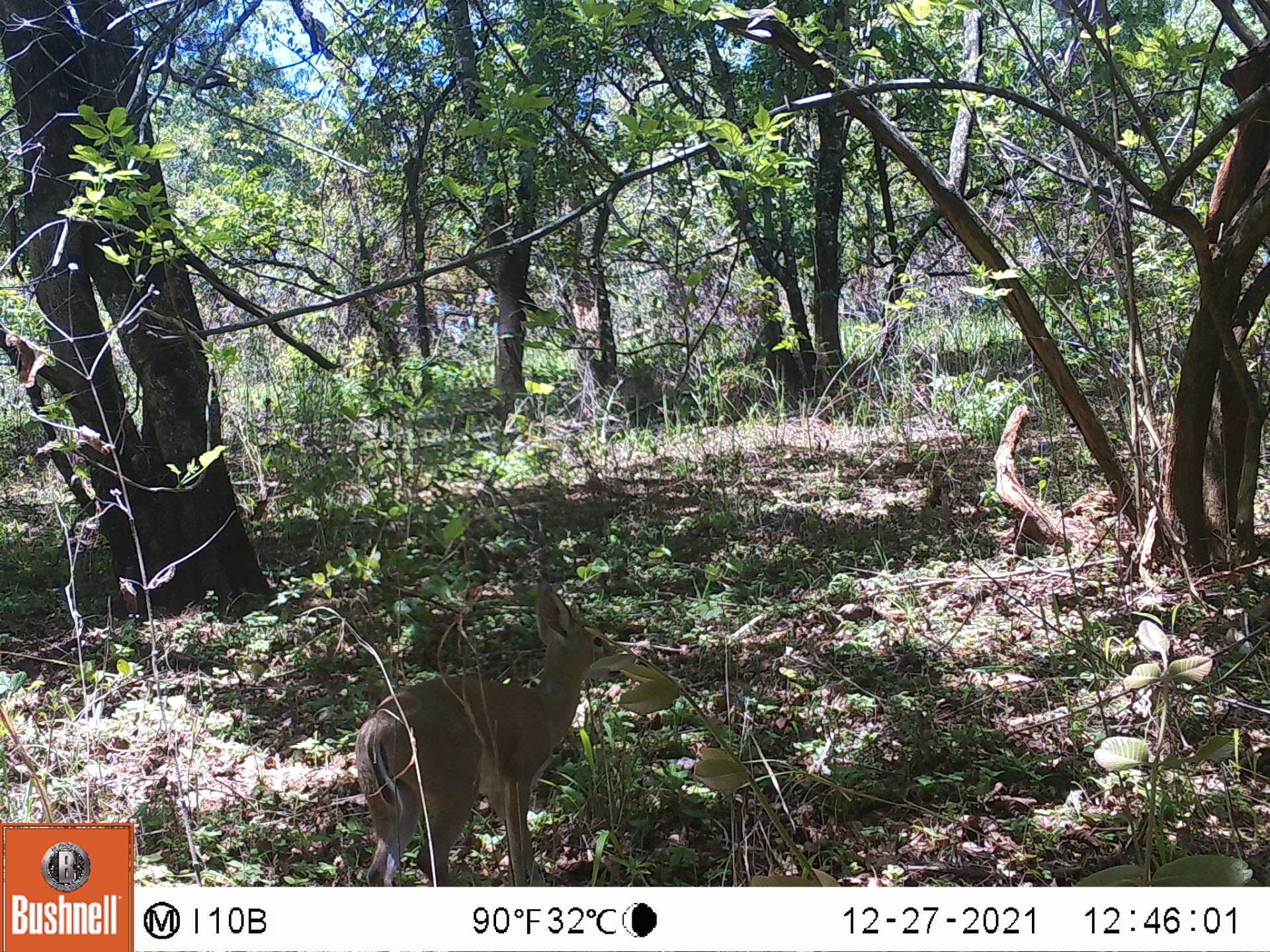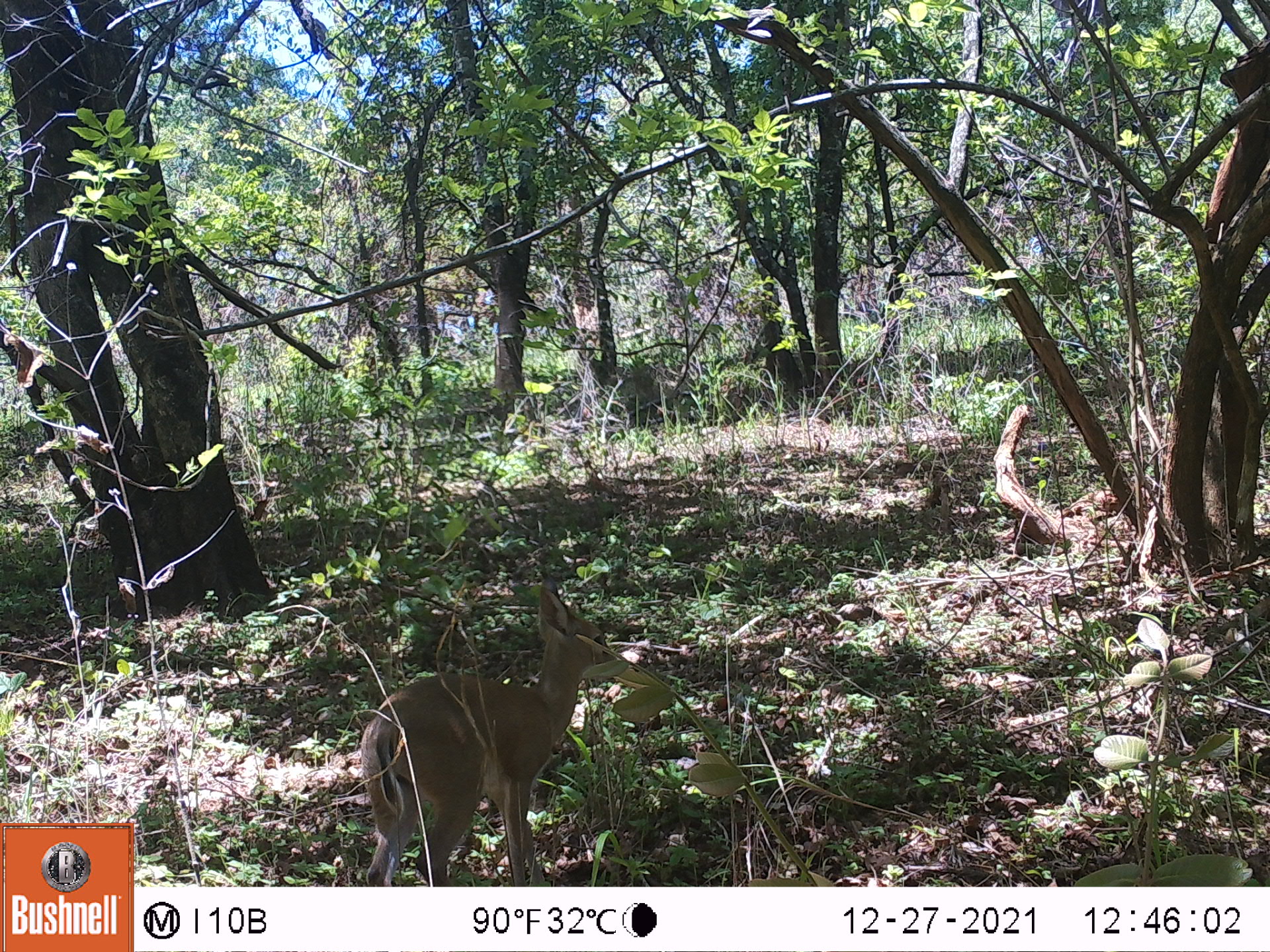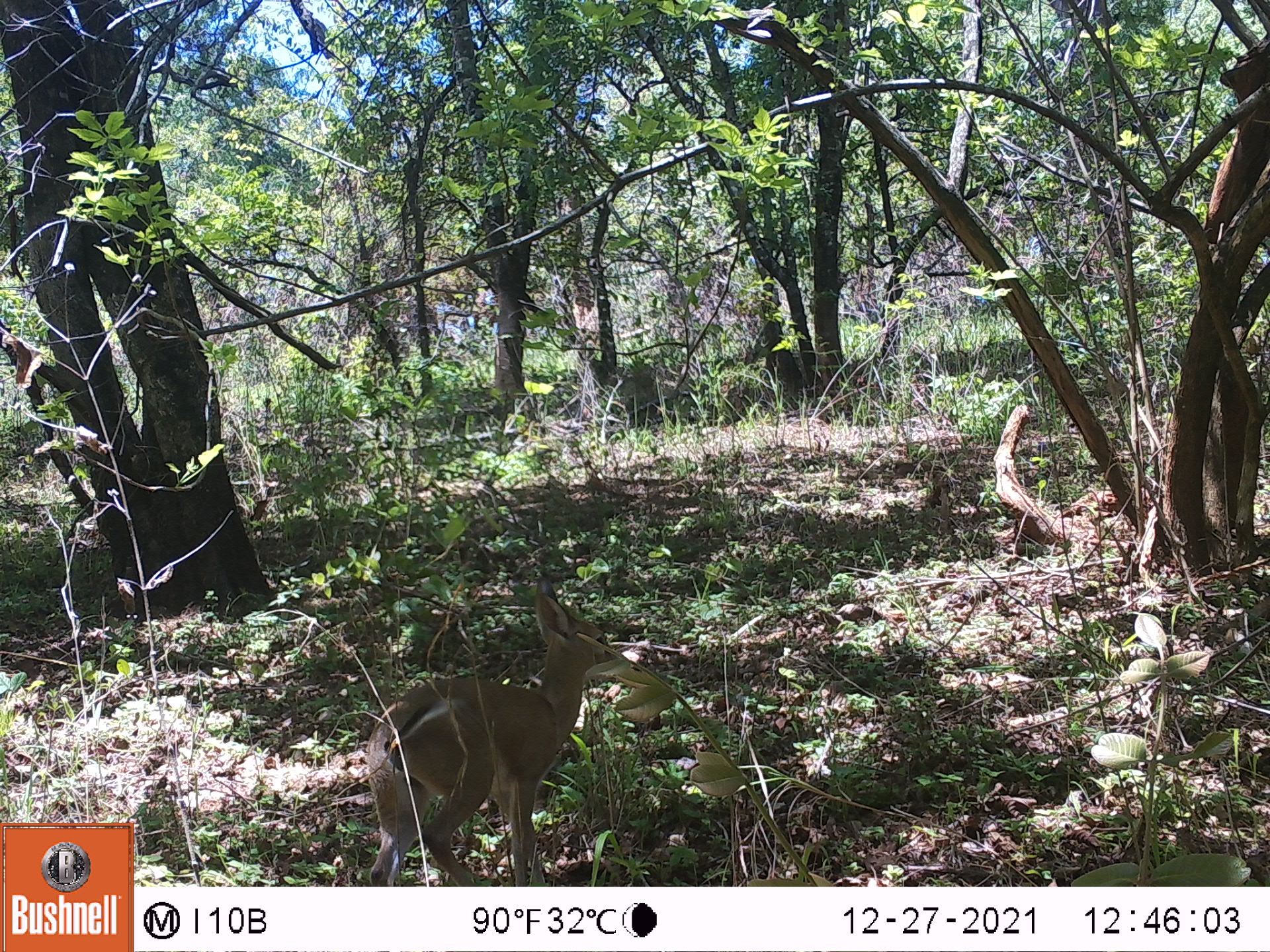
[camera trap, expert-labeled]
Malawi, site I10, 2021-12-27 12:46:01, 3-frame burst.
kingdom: Animalia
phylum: Chordata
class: Mammalia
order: Artiodactyla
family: Bovidae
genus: Sylvicapra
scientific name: Sylvicapra grimmia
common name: common duiker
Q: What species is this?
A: Common duiker (Sylvicapra grimmia).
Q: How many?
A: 1.